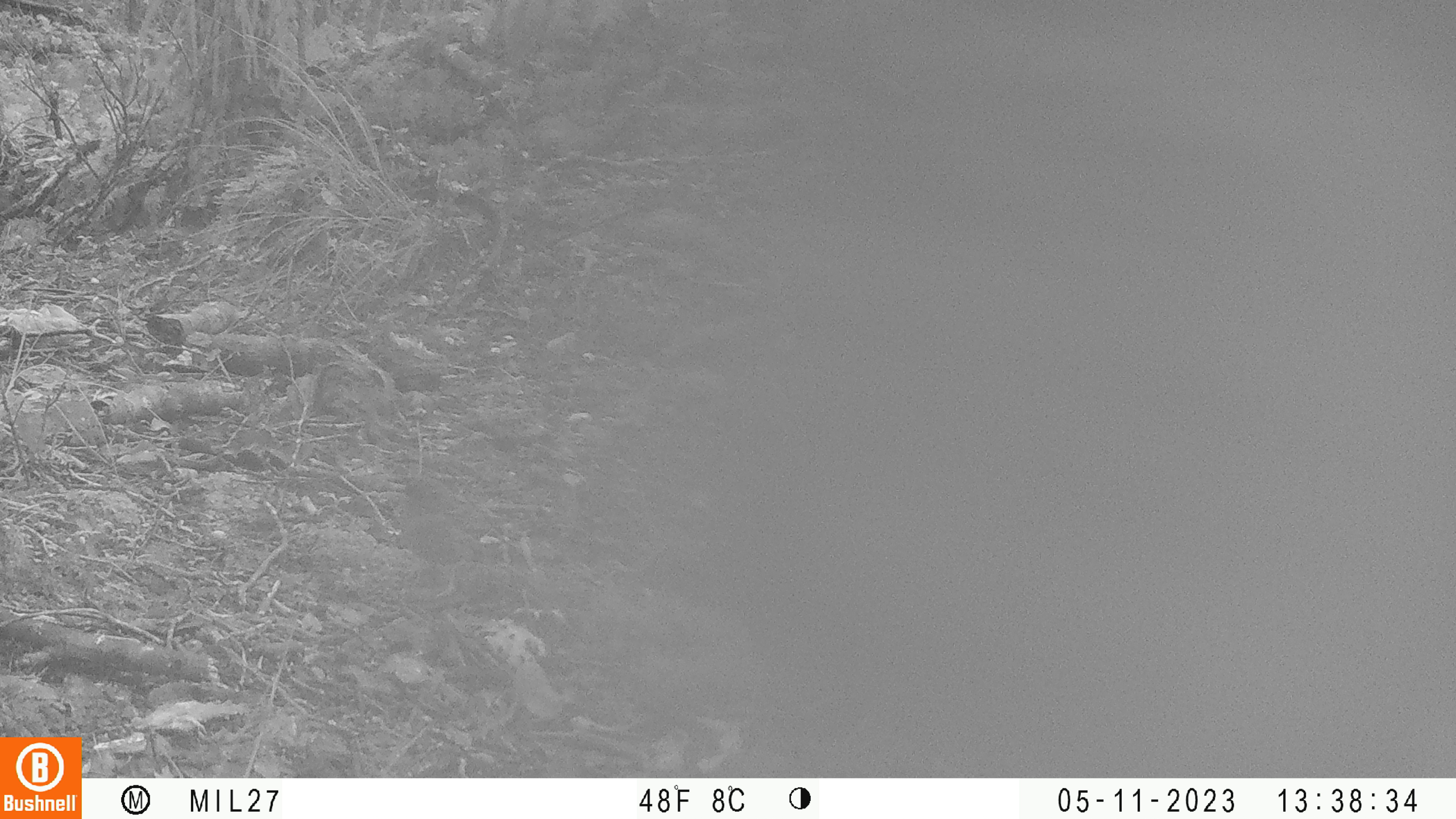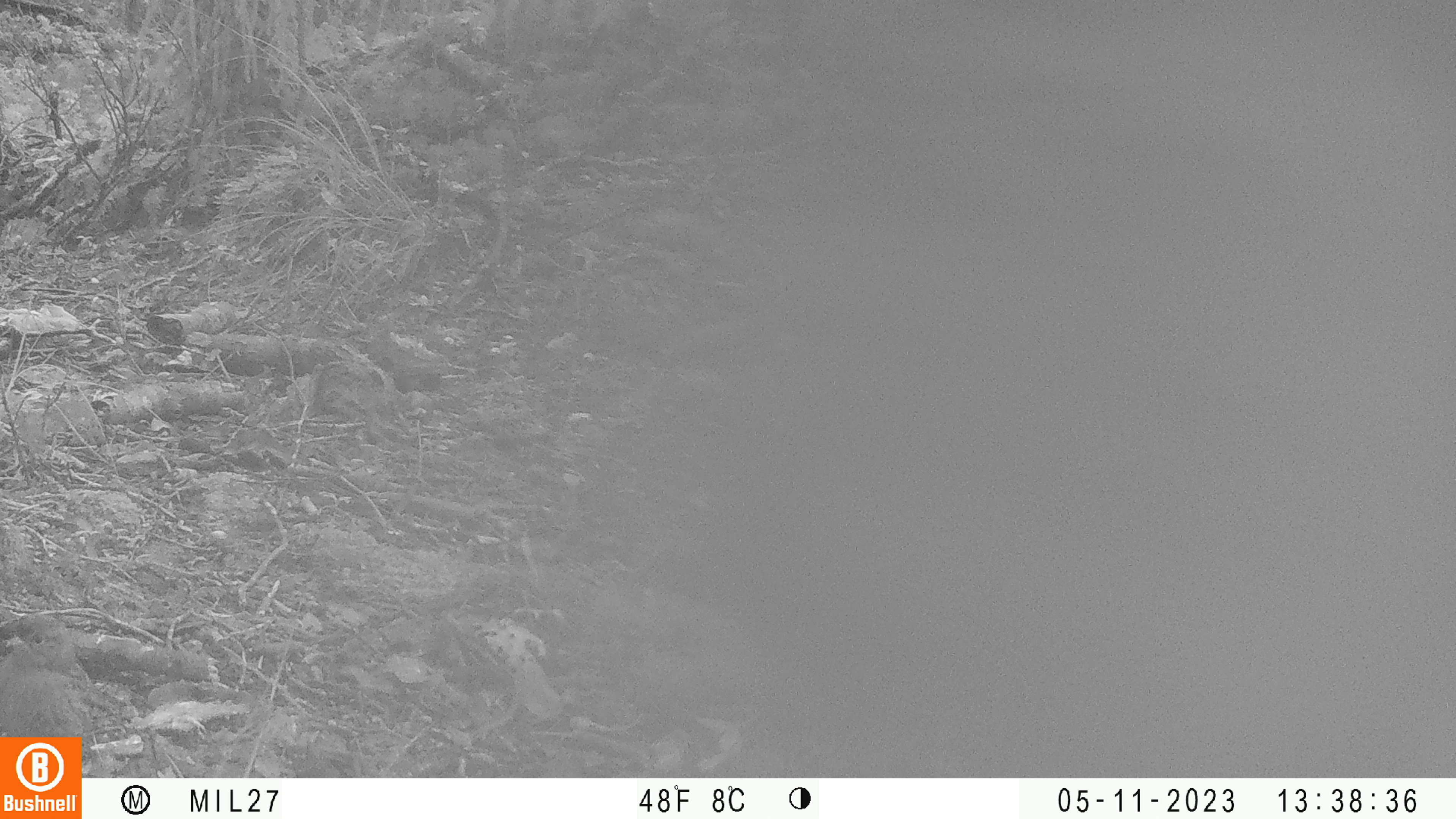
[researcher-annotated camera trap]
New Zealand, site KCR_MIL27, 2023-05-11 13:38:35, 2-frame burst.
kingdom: Animalia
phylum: Chordata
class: Aves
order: Passeriformes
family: Prunellidae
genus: Prunella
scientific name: Prunella modularis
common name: dunnock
Dunnock (Prunella modularis).